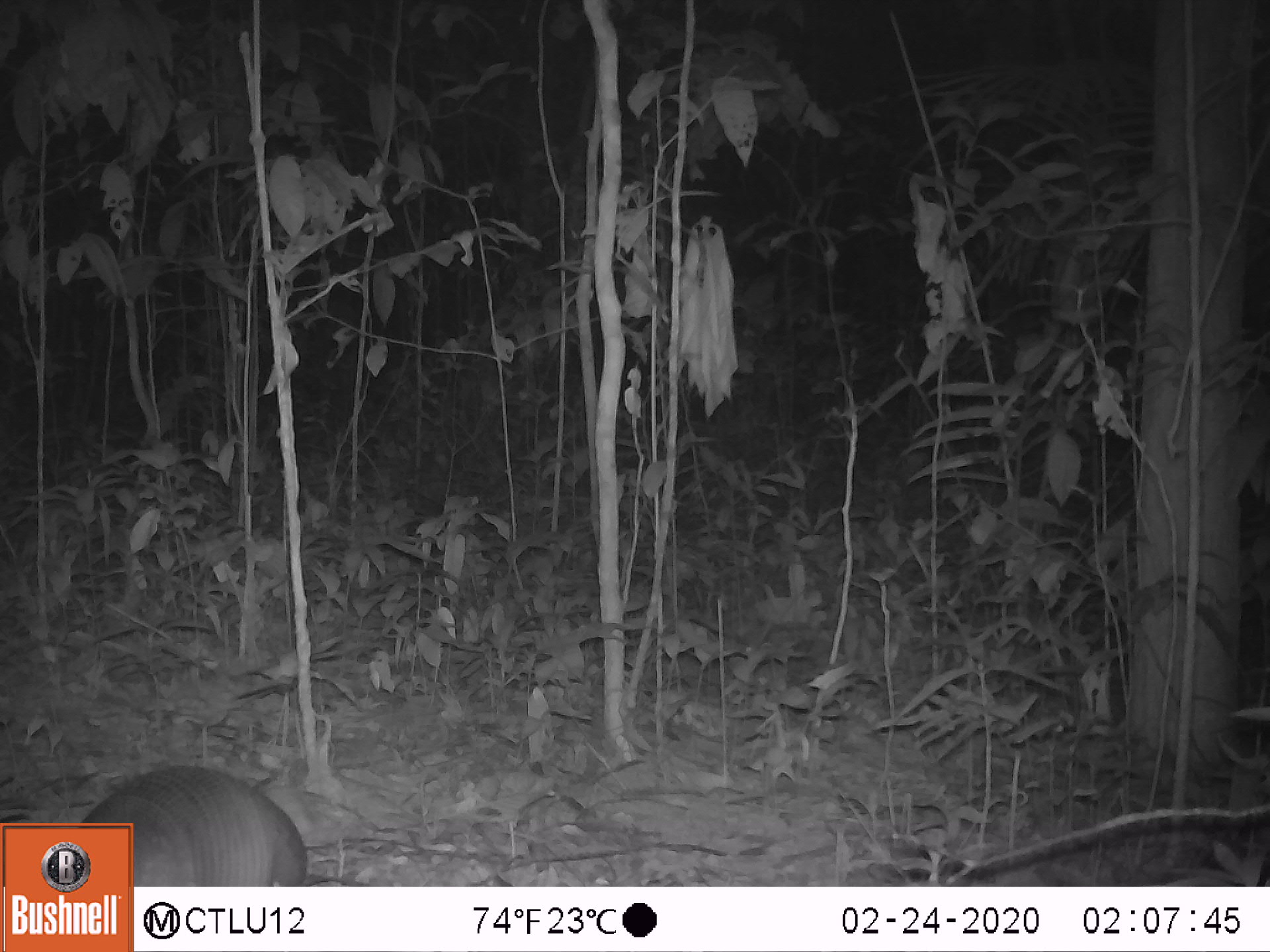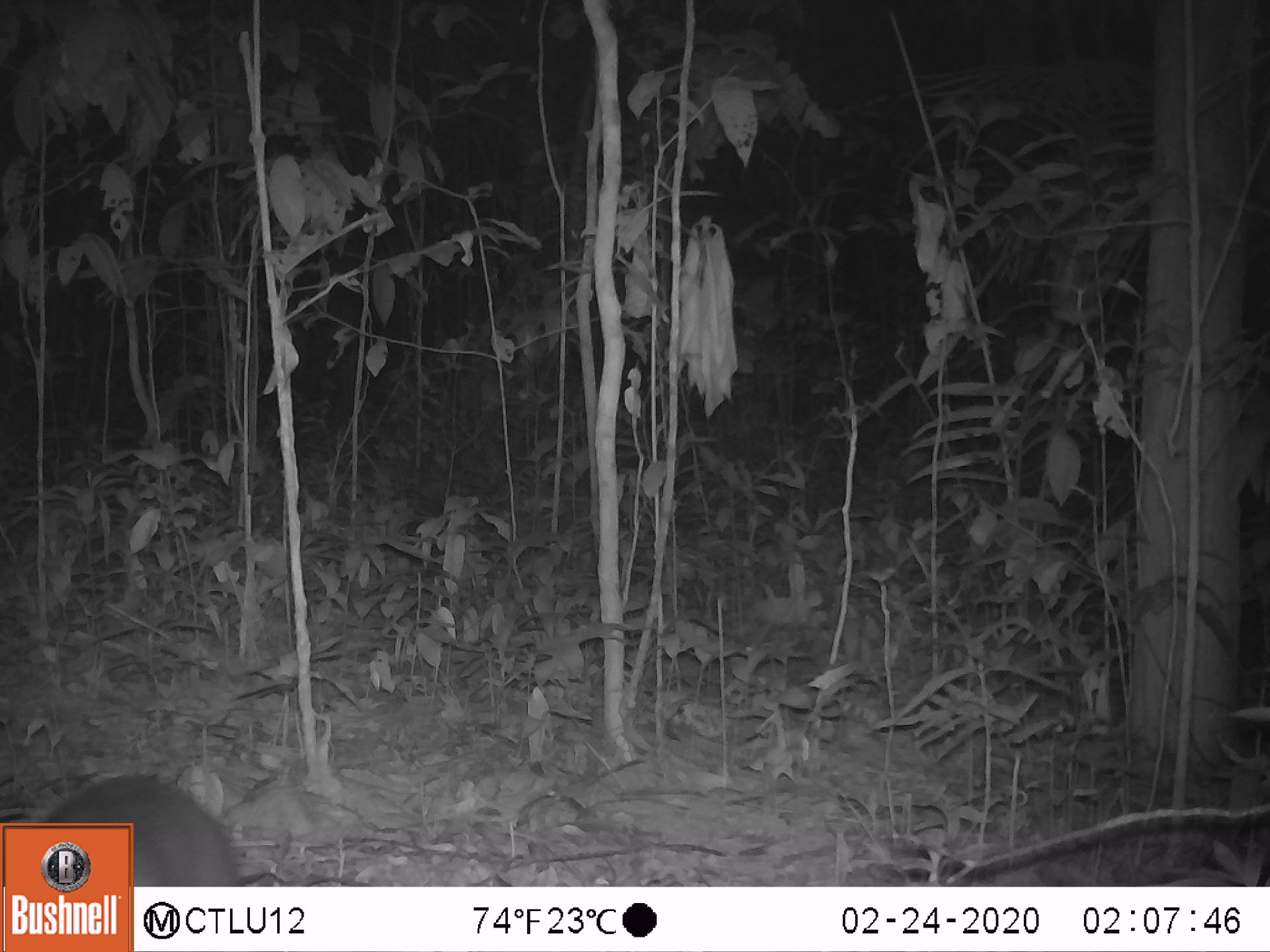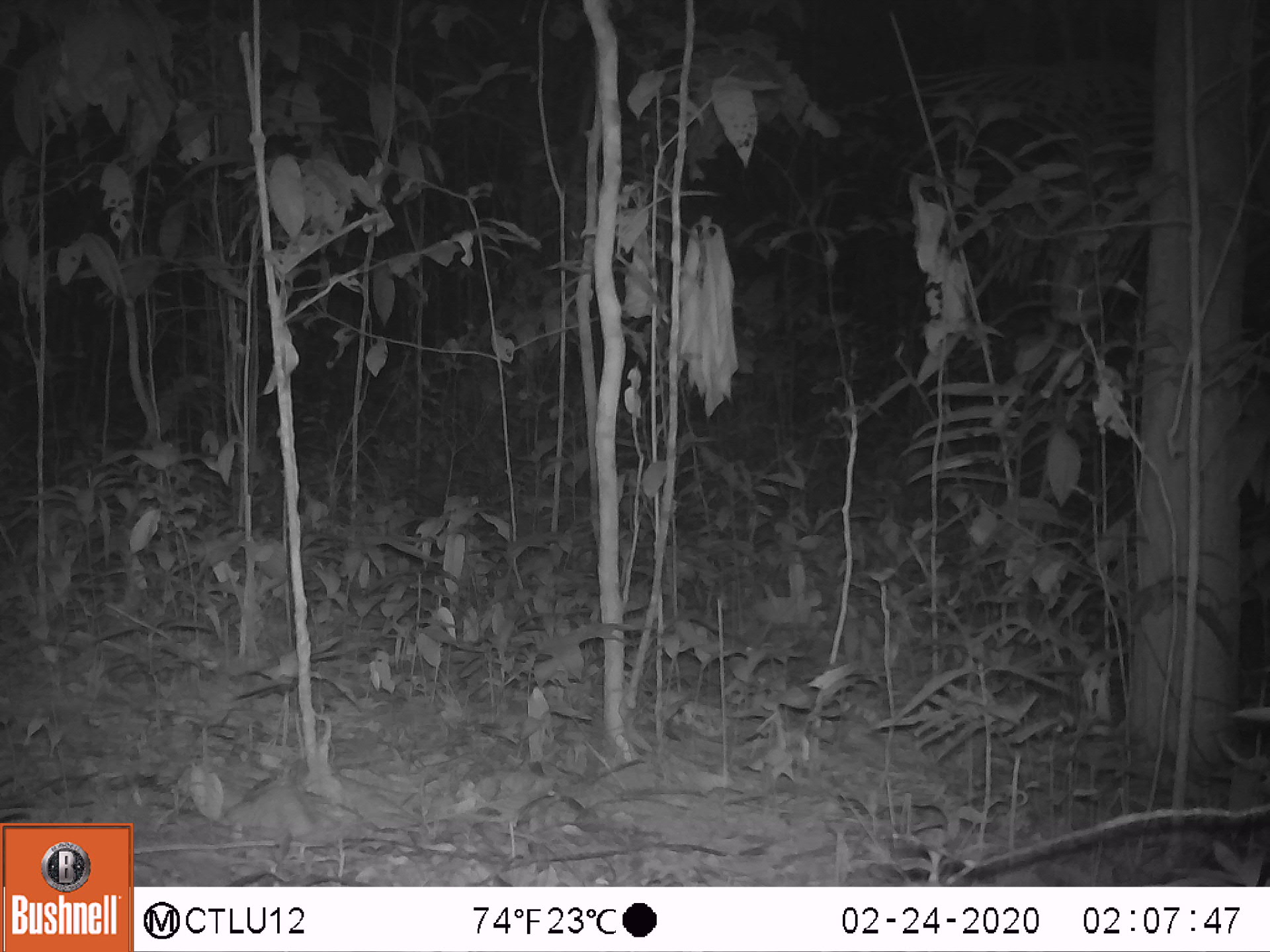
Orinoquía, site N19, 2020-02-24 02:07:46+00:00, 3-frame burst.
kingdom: Animalia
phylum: Chordata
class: Mammalia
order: Cingulata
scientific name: Cingulata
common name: armadillo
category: unknown armadillo